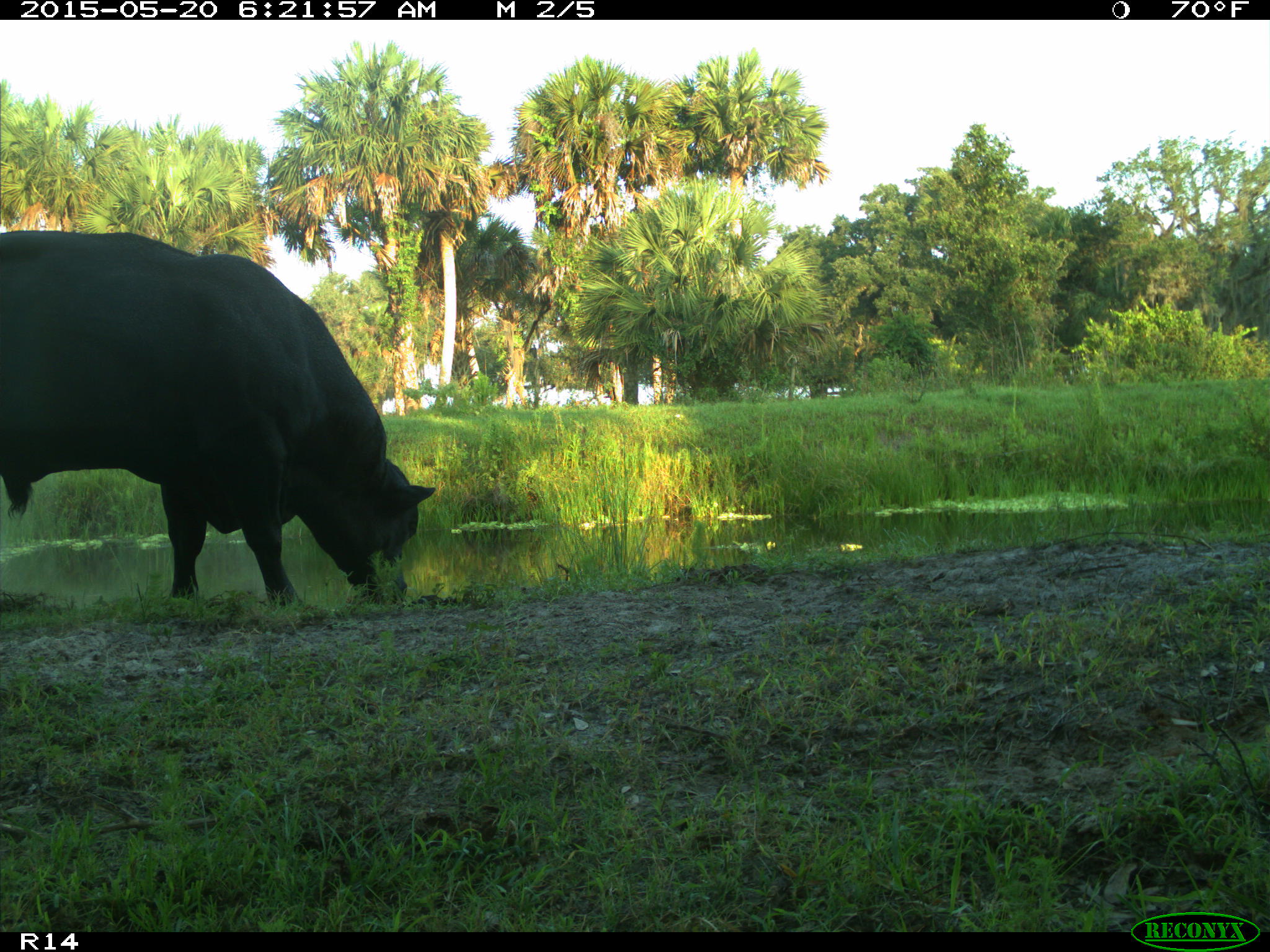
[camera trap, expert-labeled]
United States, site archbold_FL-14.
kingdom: Animalia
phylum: Chordata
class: Mammalia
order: Artiodactyla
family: Bovidae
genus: Bos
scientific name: Bos taurus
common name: domestic cow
Bos taurus (domestic cow).